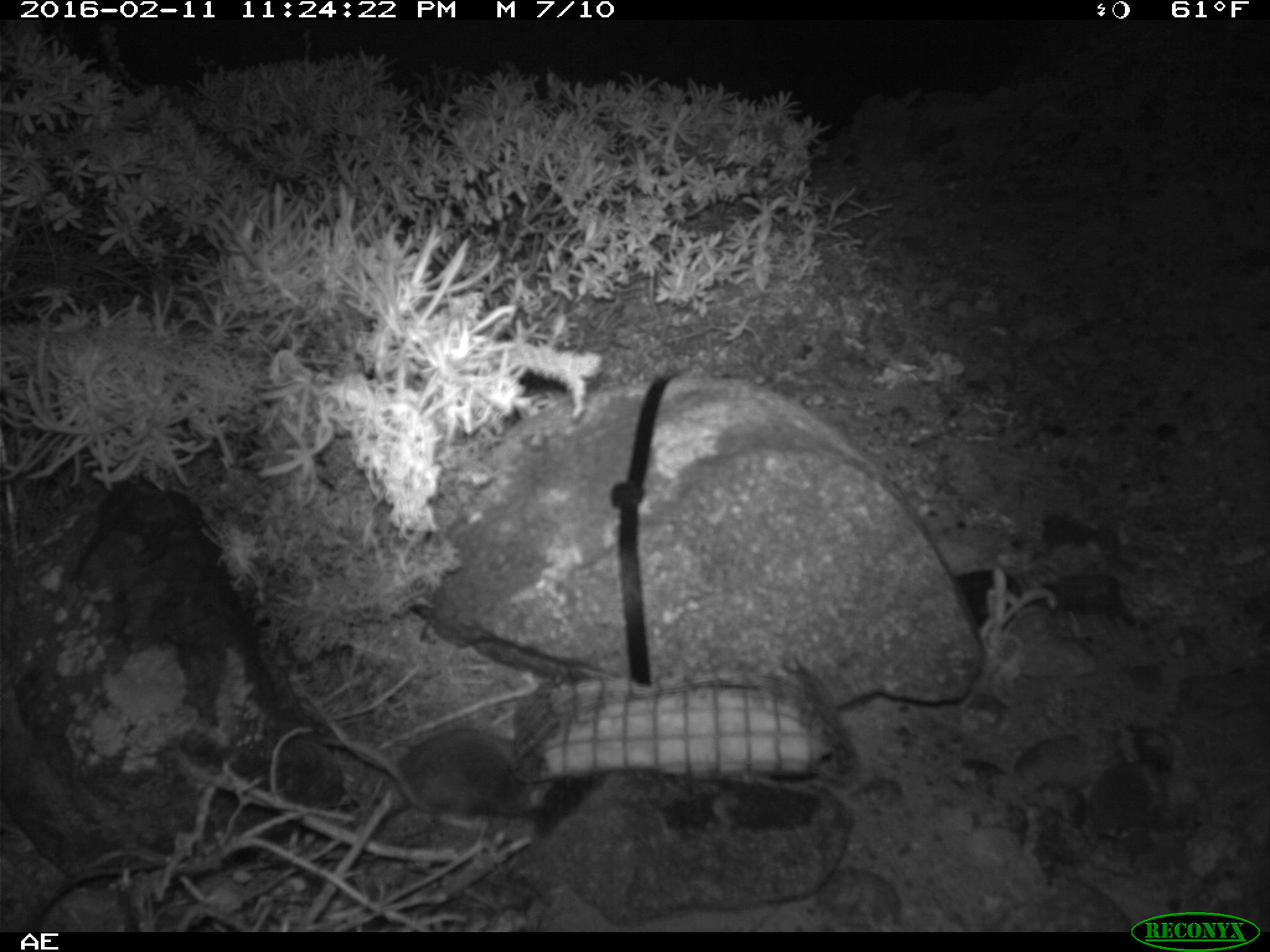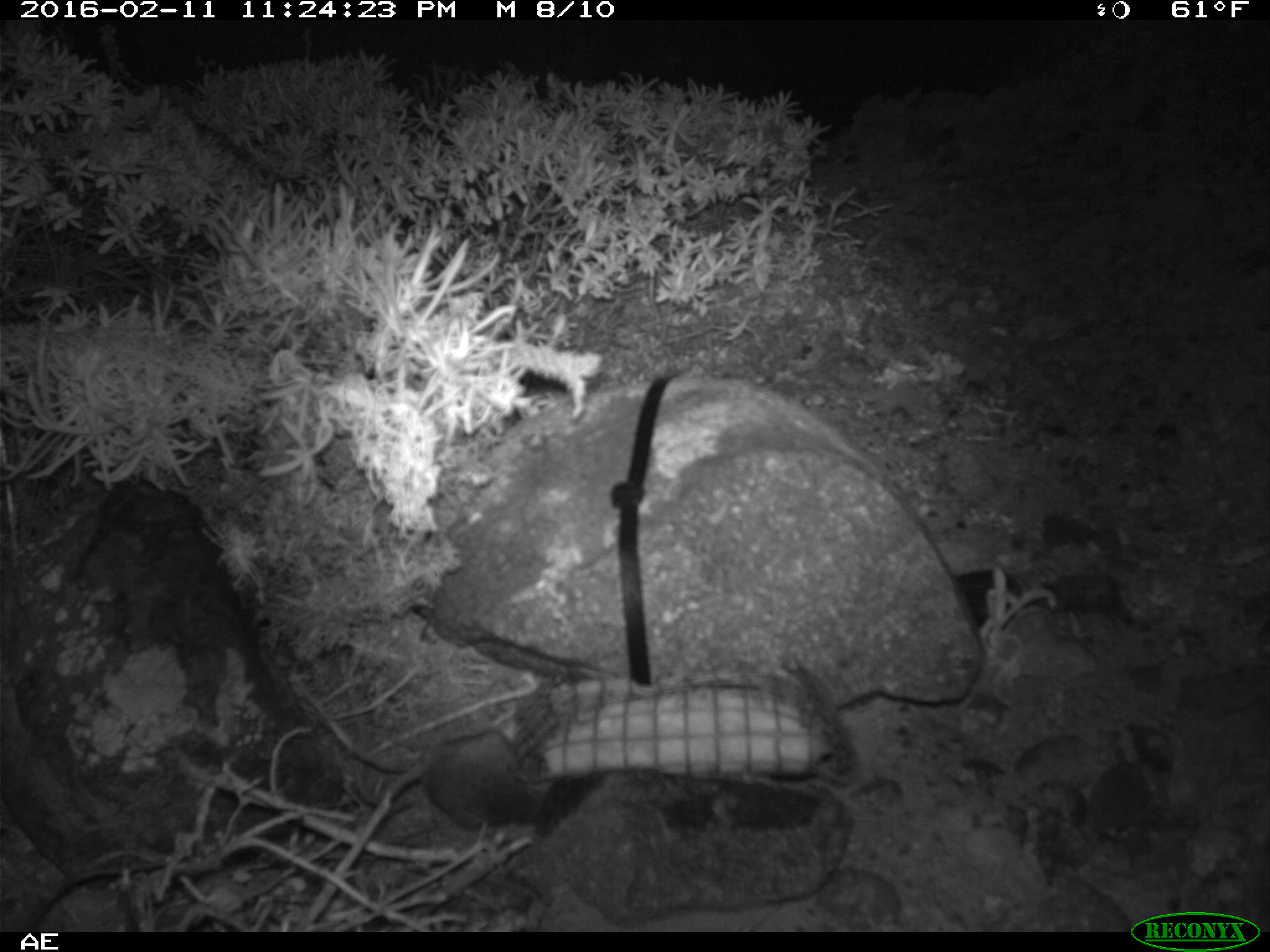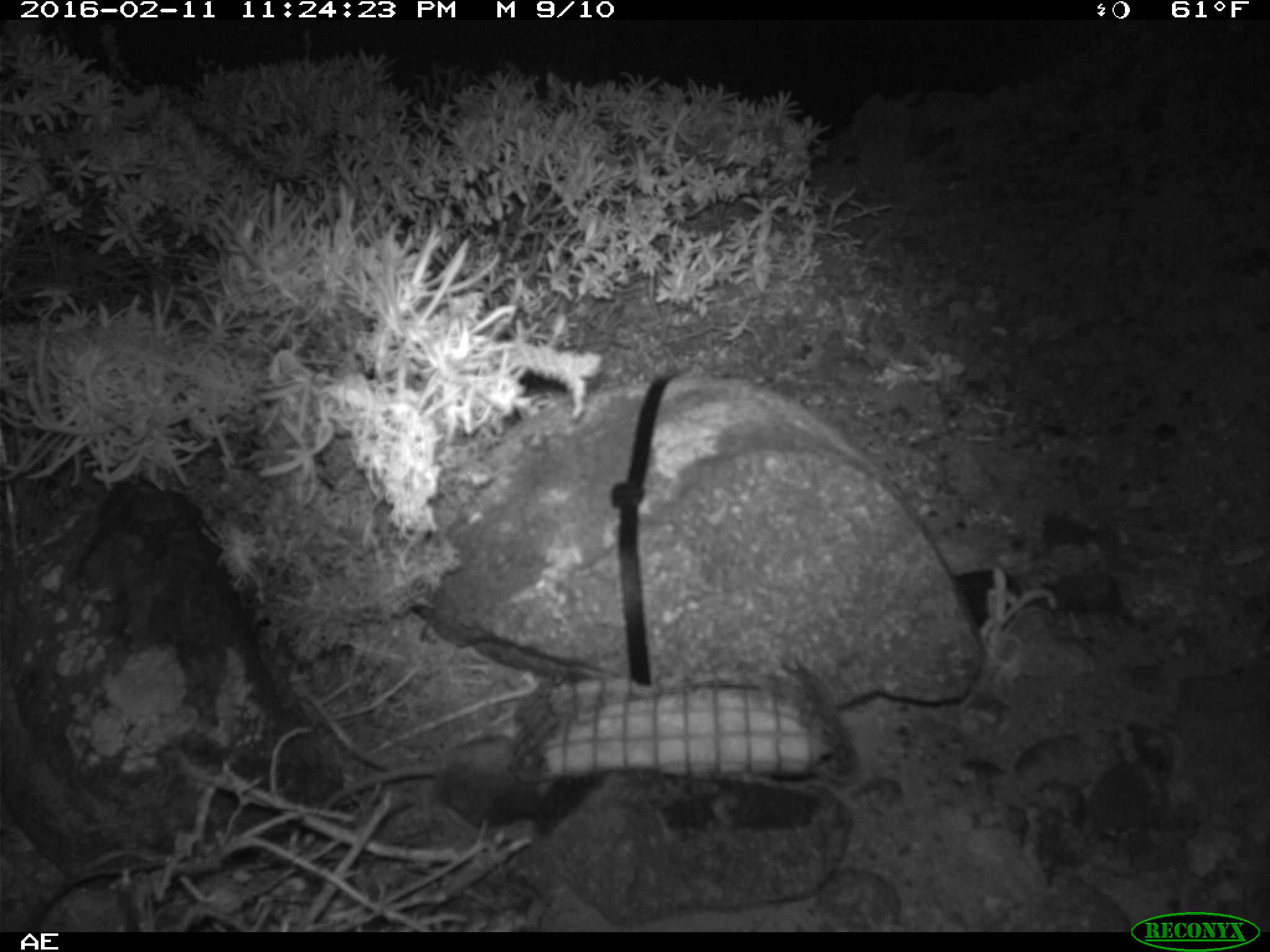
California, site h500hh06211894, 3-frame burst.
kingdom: Animalia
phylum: Chordata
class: Mammalia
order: Rodentia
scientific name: Rodentia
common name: rodent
Rodent (Rodentia).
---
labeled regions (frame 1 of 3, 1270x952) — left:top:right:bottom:
rodent: 320:725:552:829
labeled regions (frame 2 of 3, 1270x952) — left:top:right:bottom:
rodent: 422:729:546:831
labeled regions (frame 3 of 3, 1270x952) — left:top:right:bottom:
rodent: 302:735:551:845